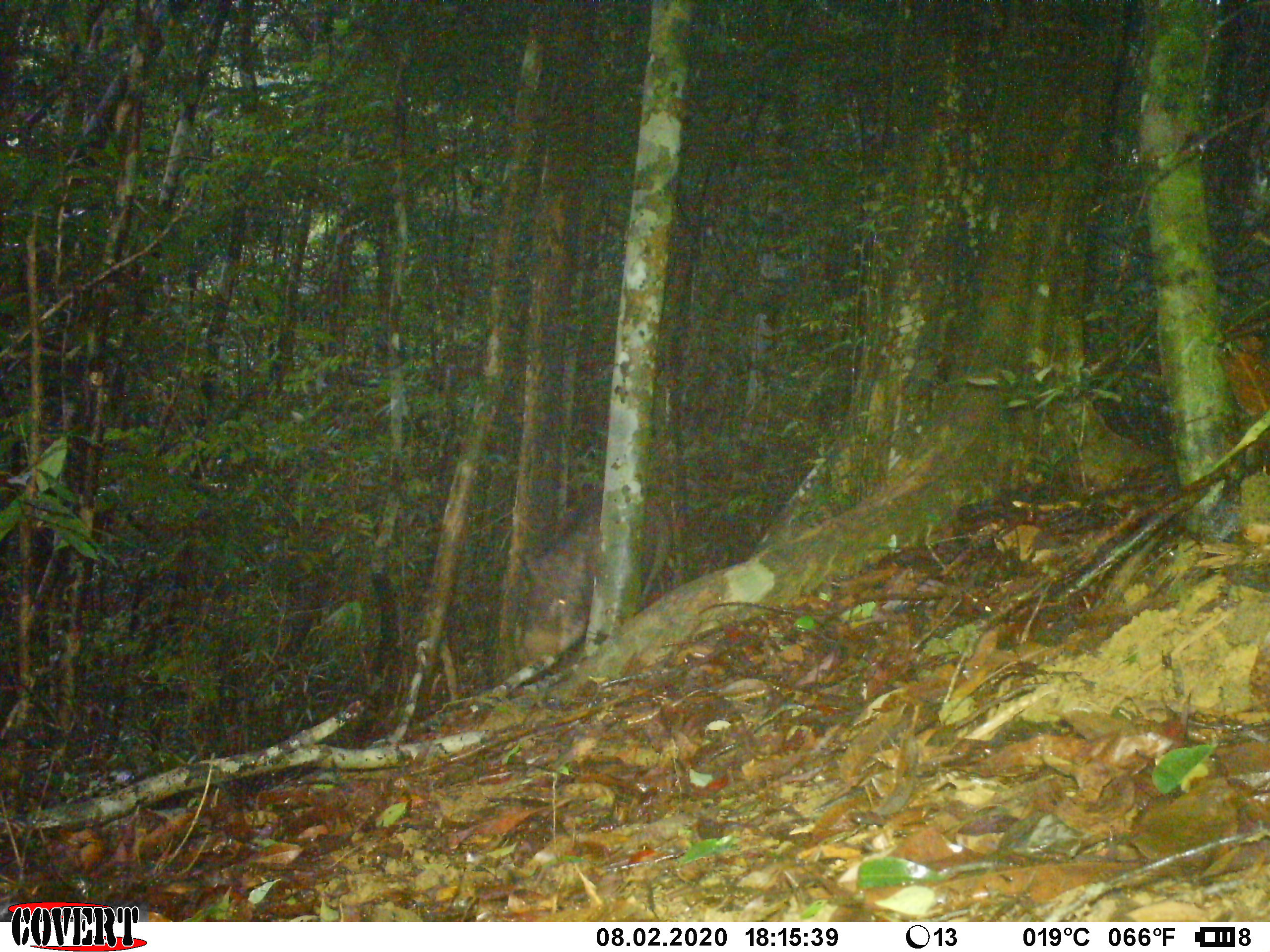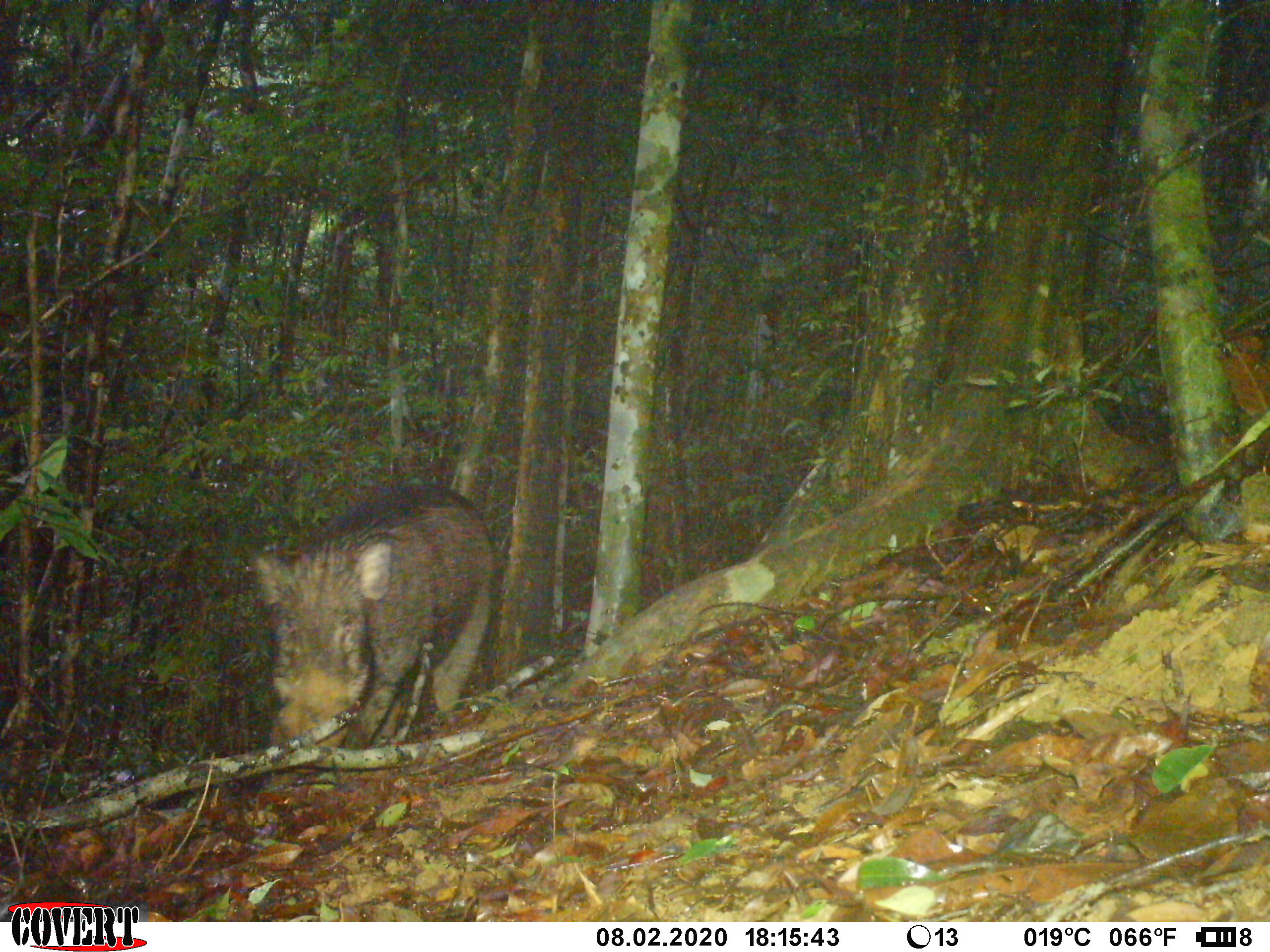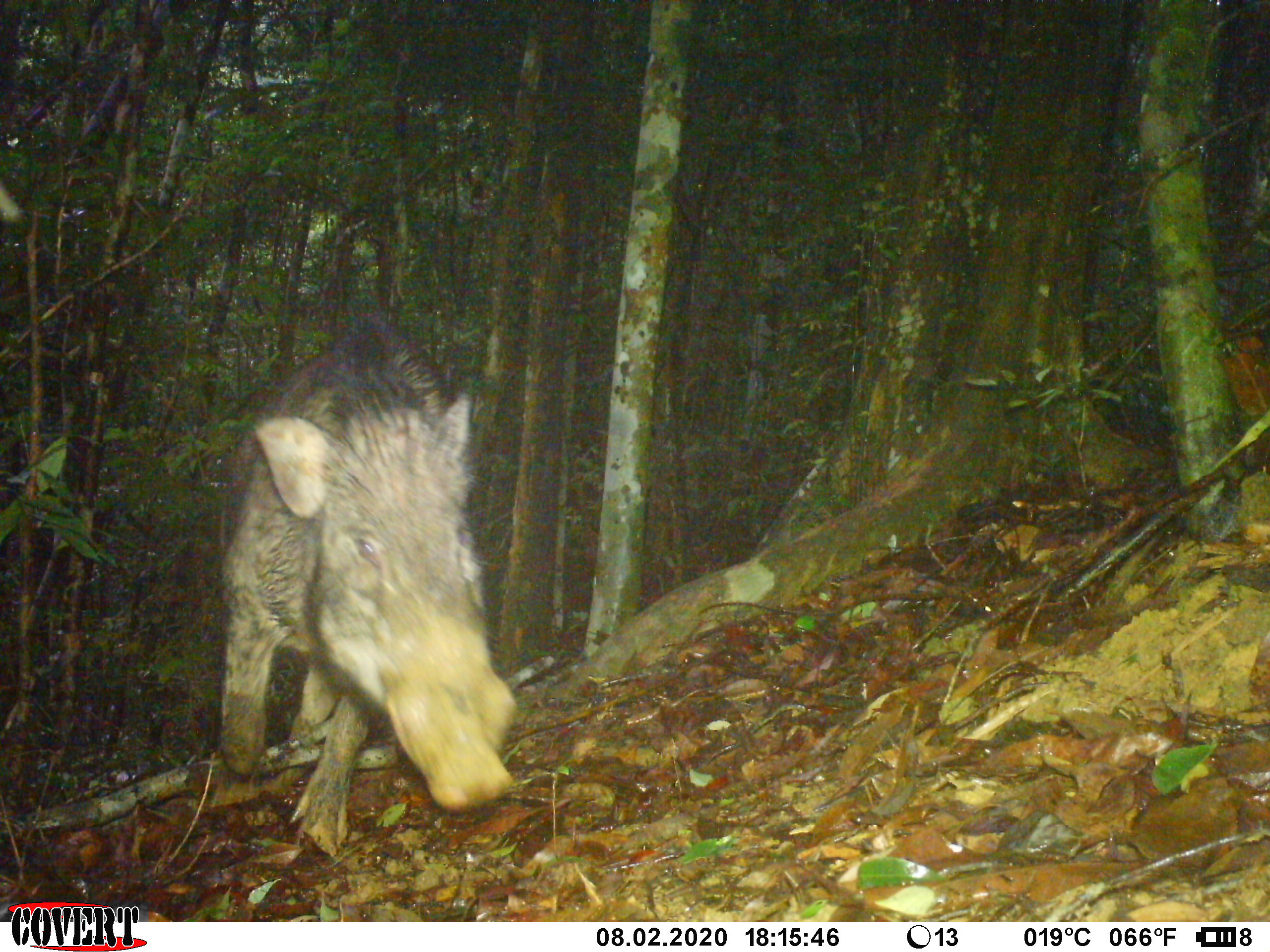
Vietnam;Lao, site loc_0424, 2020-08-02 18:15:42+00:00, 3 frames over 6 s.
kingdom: Animalia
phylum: Chordata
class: Mammalia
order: Artiodactyla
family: Suidae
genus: Sus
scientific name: Sus scrofa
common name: eurasian wild pig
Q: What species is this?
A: Eurasian wild pig (Sus scrofa).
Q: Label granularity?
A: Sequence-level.